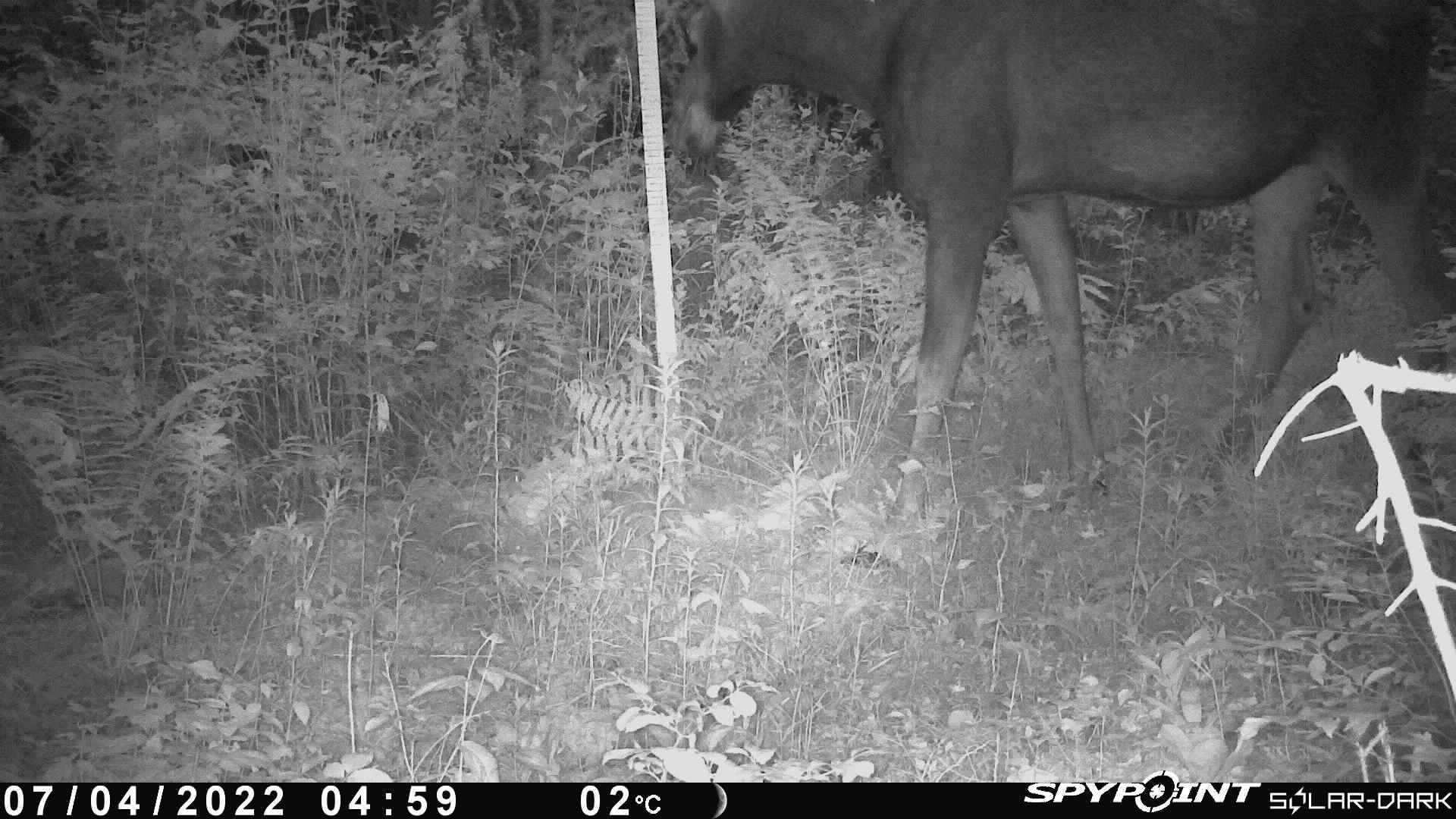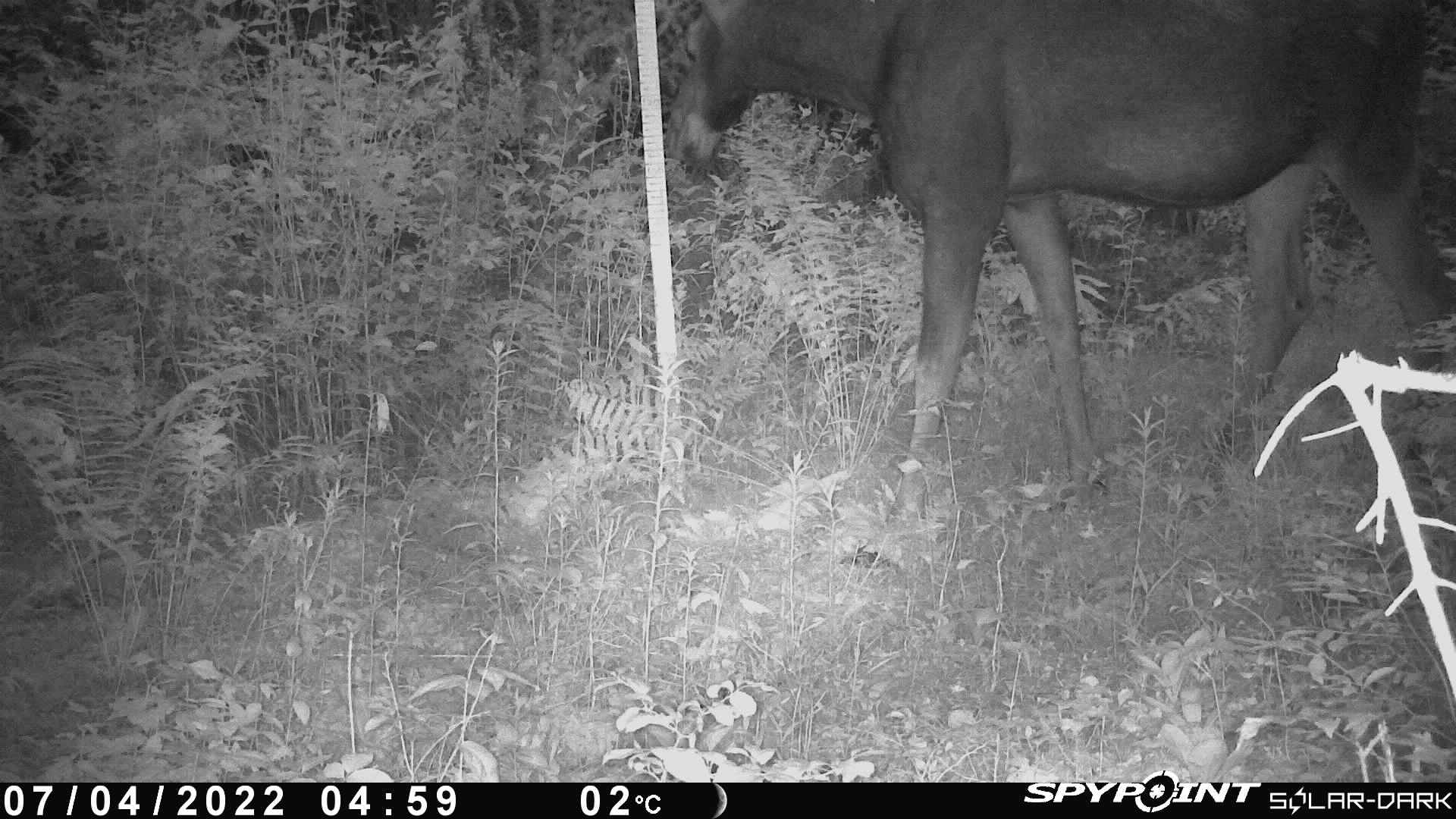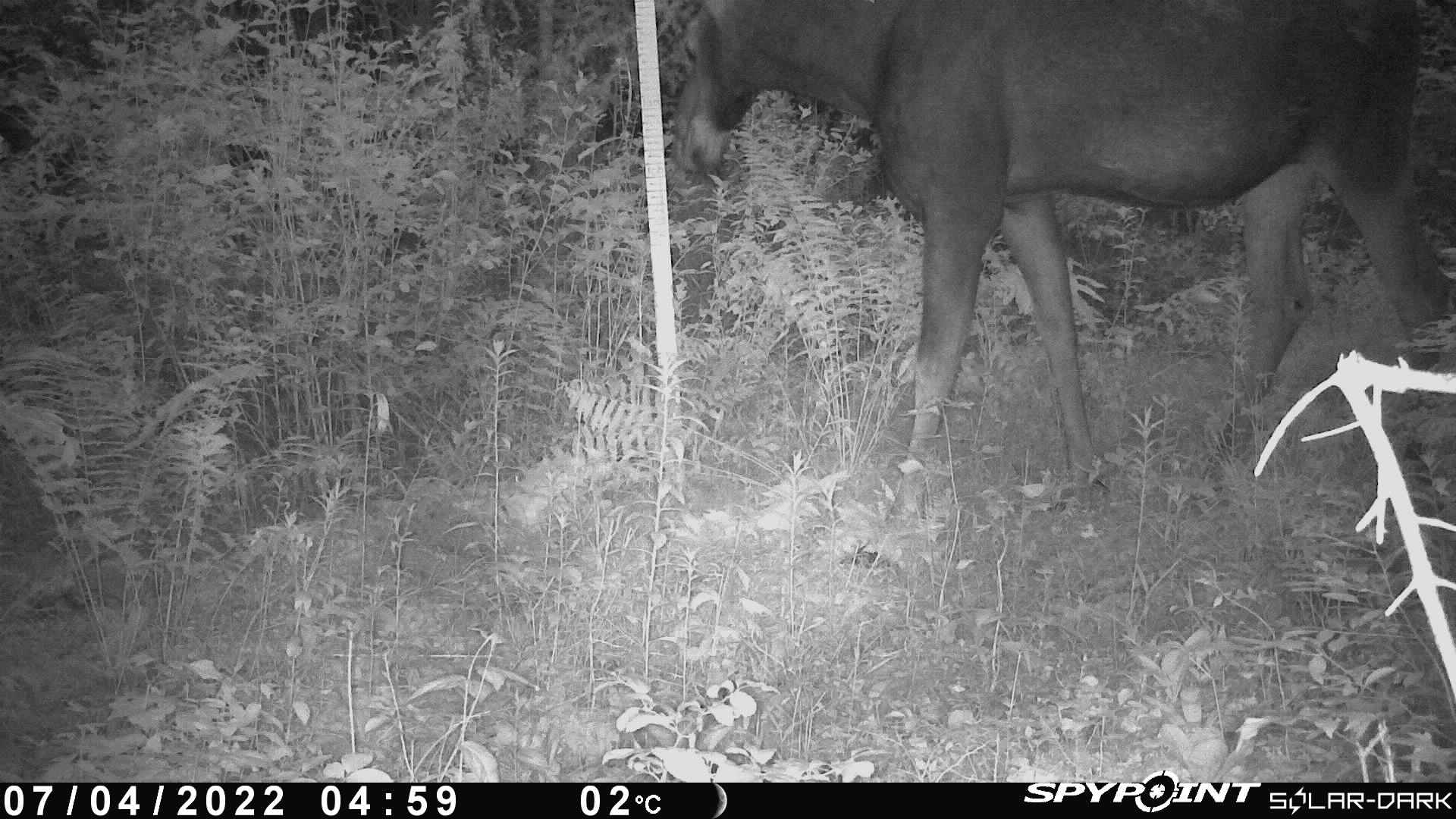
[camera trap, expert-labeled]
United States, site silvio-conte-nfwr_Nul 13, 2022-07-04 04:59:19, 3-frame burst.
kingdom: Animalia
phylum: Chordata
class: Mammalia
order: Artiodactyla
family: Cervidae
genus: Alces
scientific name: Alces alces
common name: moose